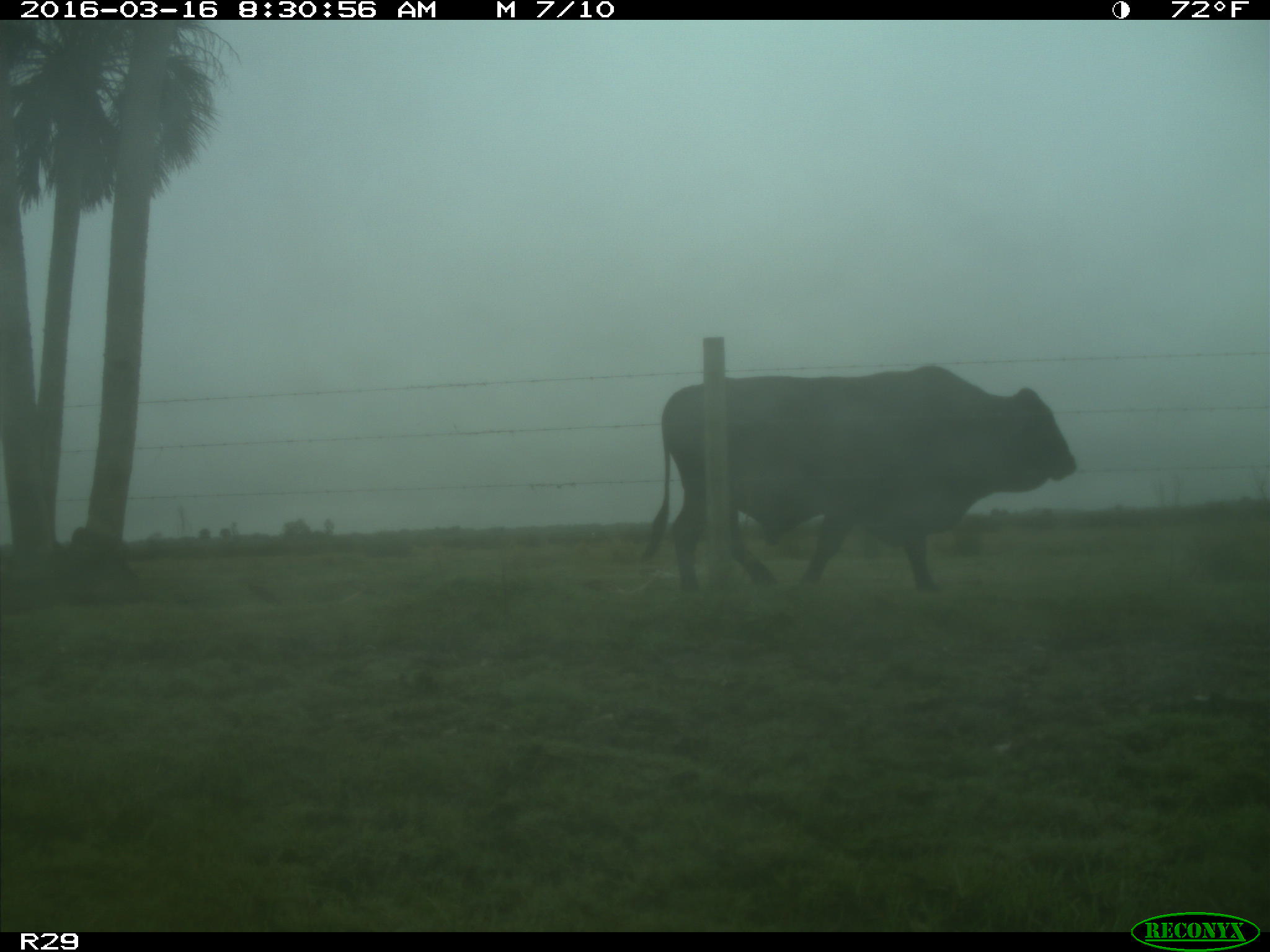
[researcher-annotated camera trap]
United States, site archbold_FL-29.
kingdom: Animalia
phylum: Chordata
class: Mammalia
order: Artiodactyla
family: Bovidae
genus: Bos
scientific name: Bos taurus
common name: domestic cow